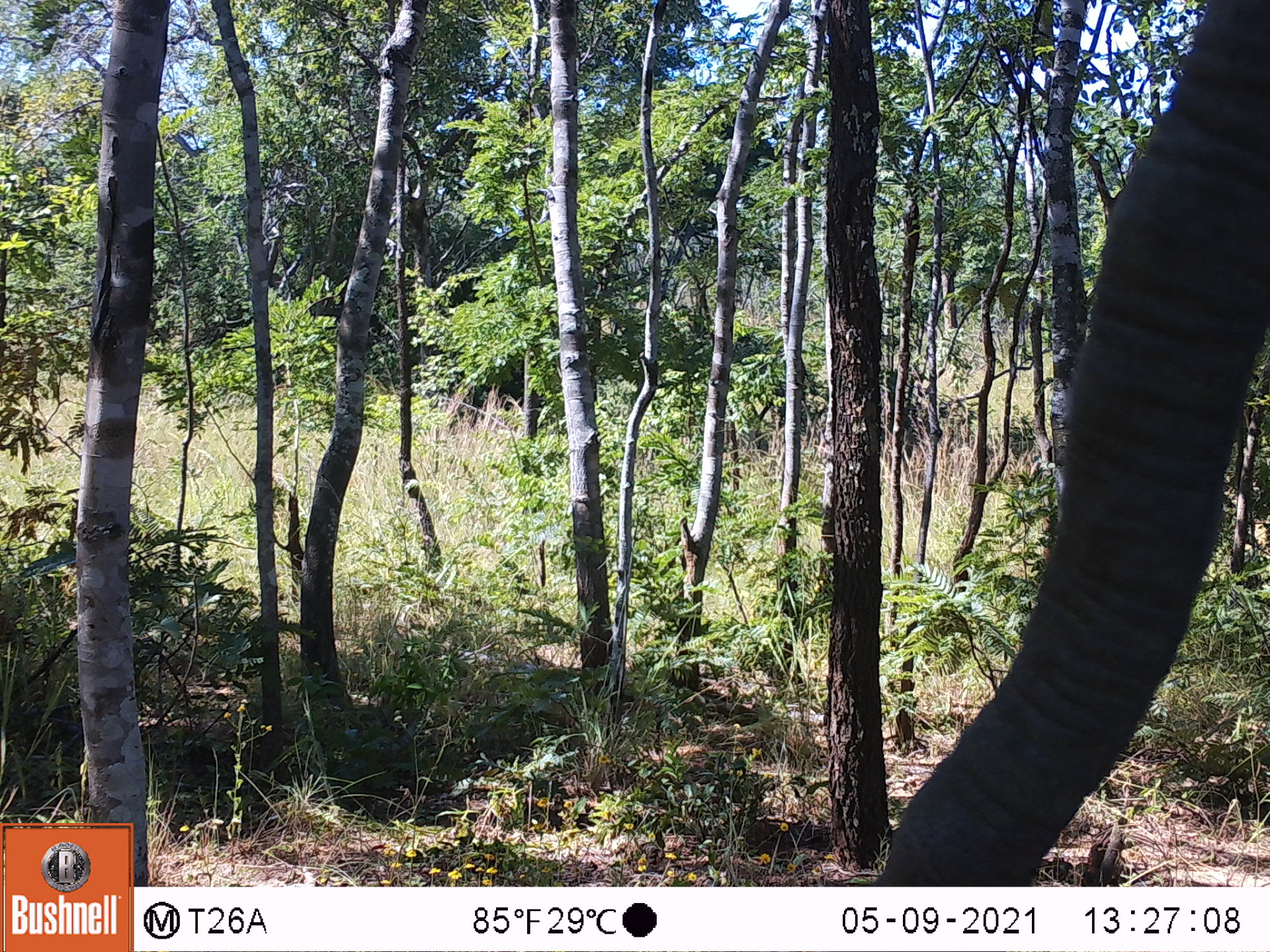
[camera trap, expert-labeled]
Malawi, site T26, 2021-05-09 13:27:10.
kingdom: Animalia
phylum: Chordata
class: Mammalia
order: Proboscidea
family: Elephantidae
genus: Loxodonta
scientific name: Loxodonta africana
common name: african savanna elephant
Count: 1.